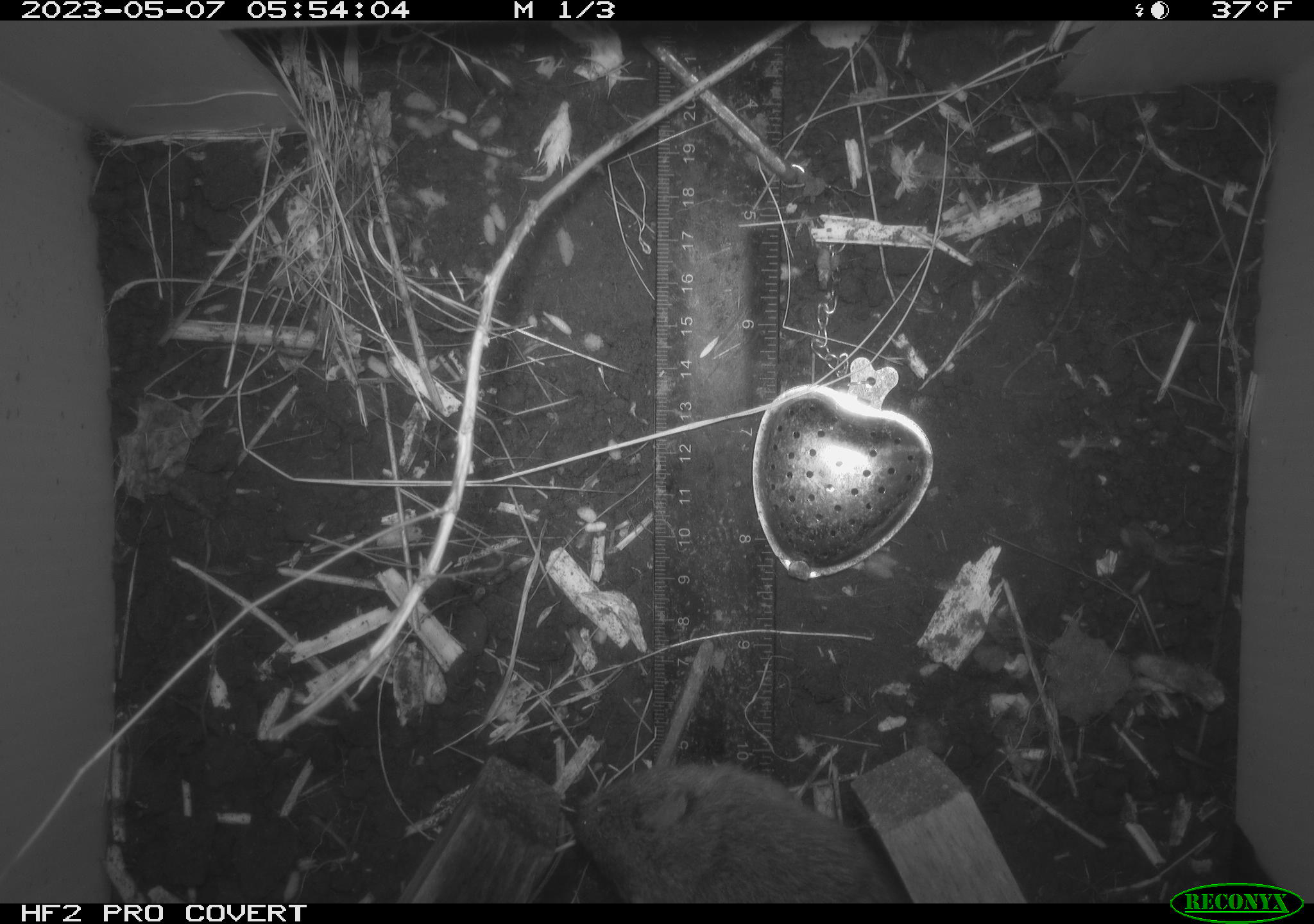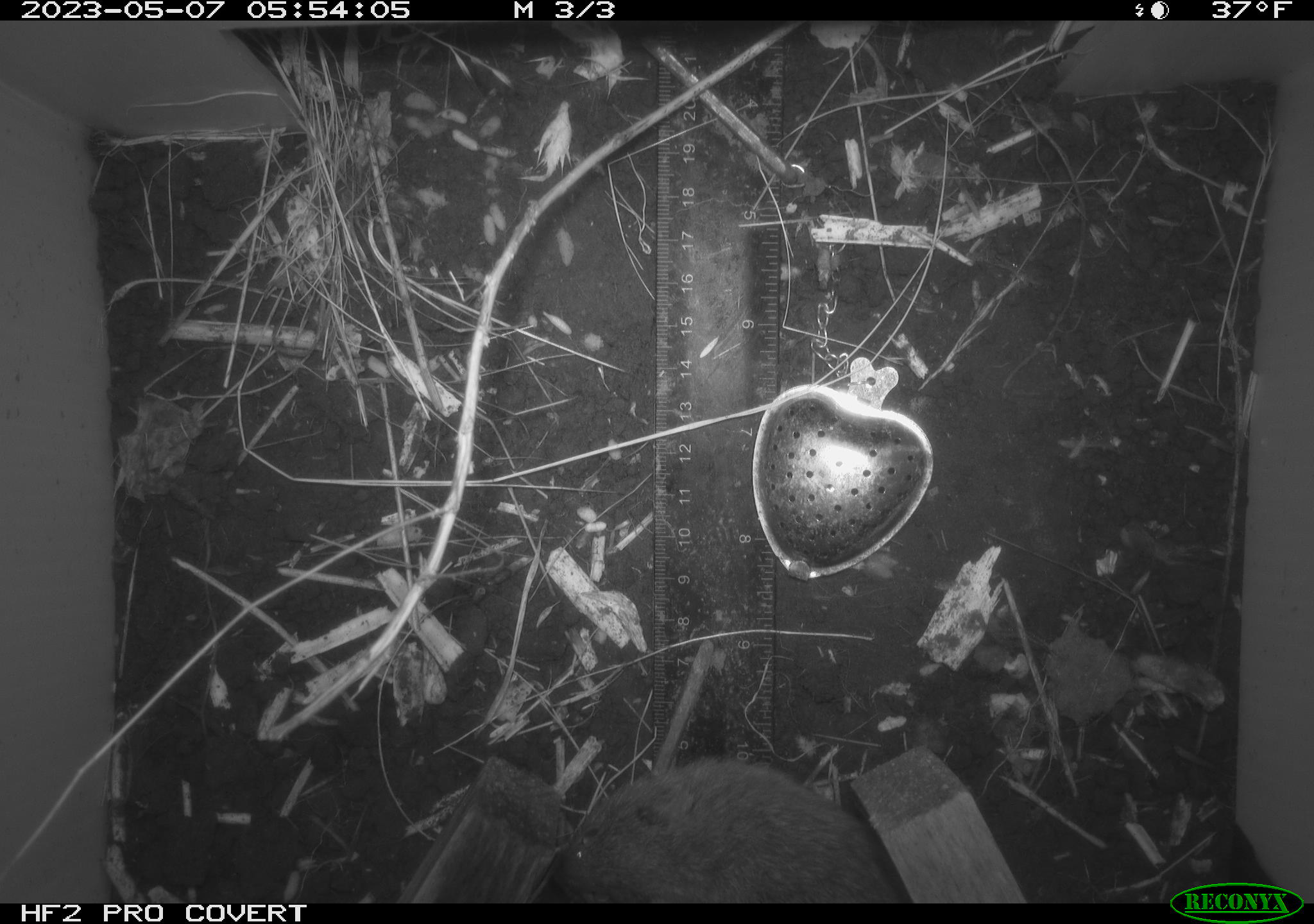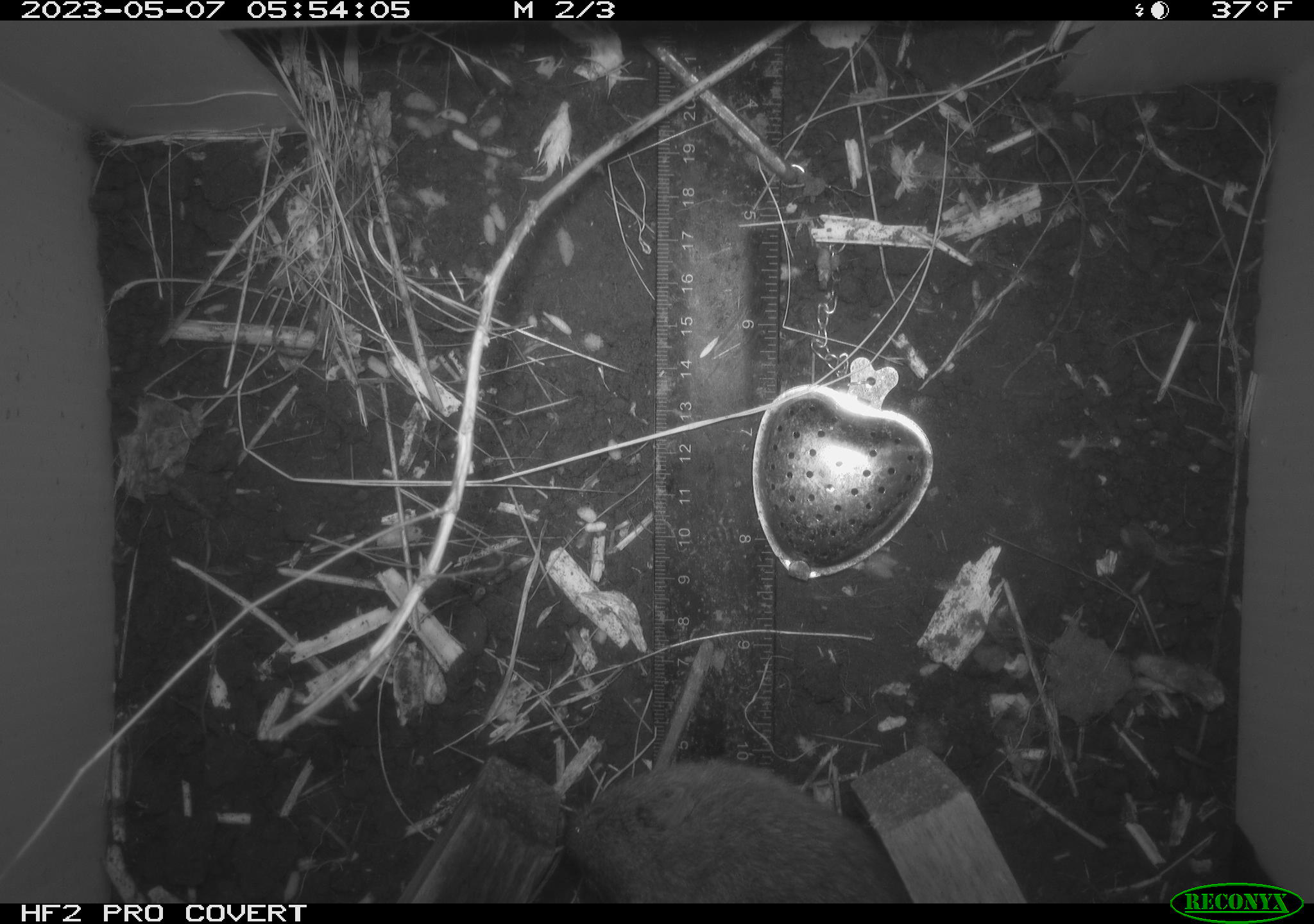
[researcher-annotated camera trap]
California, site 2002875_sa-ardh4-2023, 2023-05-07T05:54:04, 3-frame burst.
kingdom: Animalia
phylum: Chordata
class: Mammalia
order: Rodentia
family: Cricetidae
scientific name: Arvicolinae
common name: voles, lemmings, and muskrats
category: arvicolinae subfamily